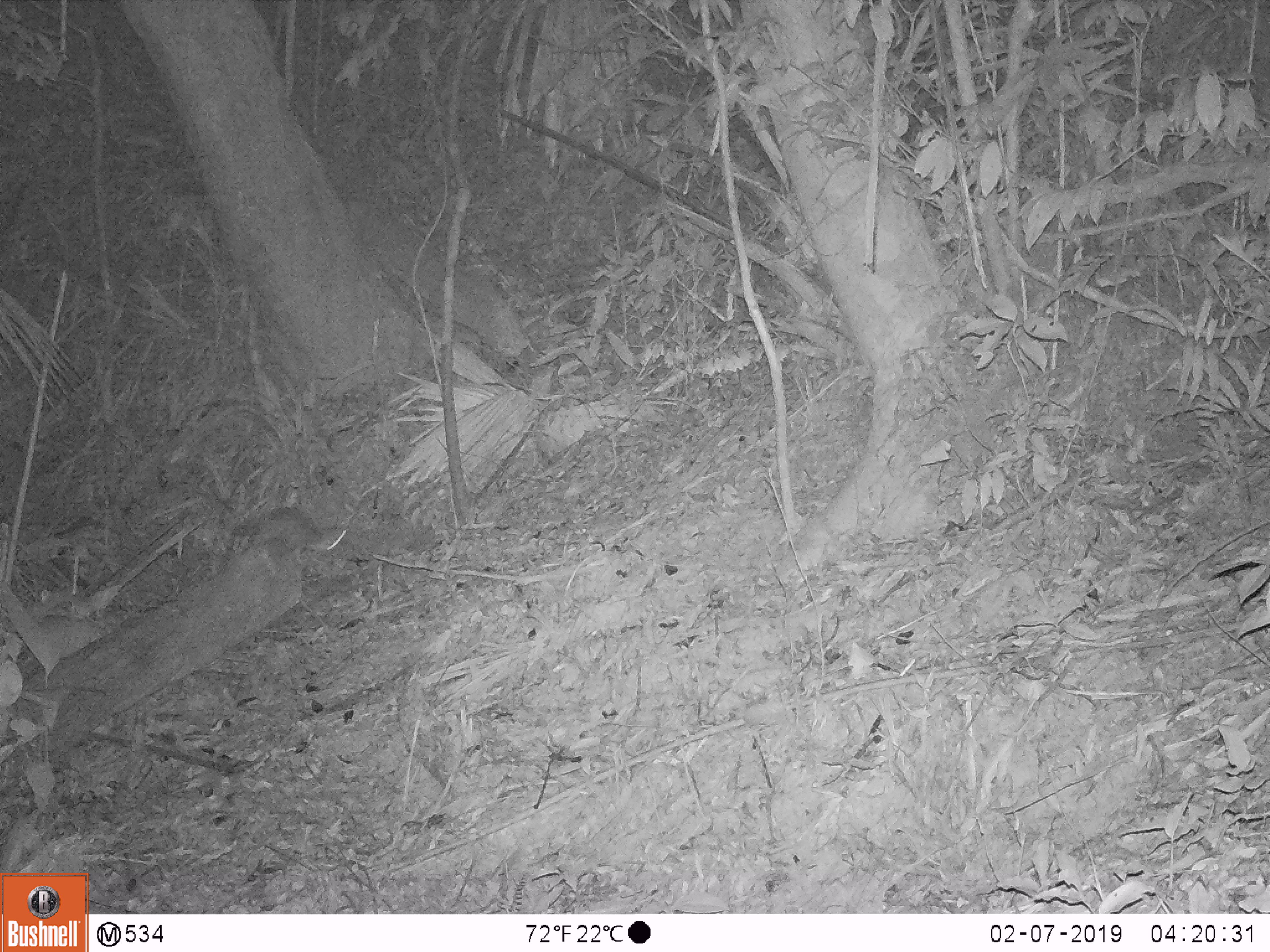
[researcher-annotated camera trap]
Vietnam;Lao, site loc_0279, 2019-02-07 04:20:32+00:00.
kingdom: Animalia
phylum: Chordata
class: Mammalia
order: Carnivora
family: Mustelidae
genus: Melogale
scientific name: Melogale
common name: ferret badger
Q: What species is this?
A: Ferret badger (Melogale).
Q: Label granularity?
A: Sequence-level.